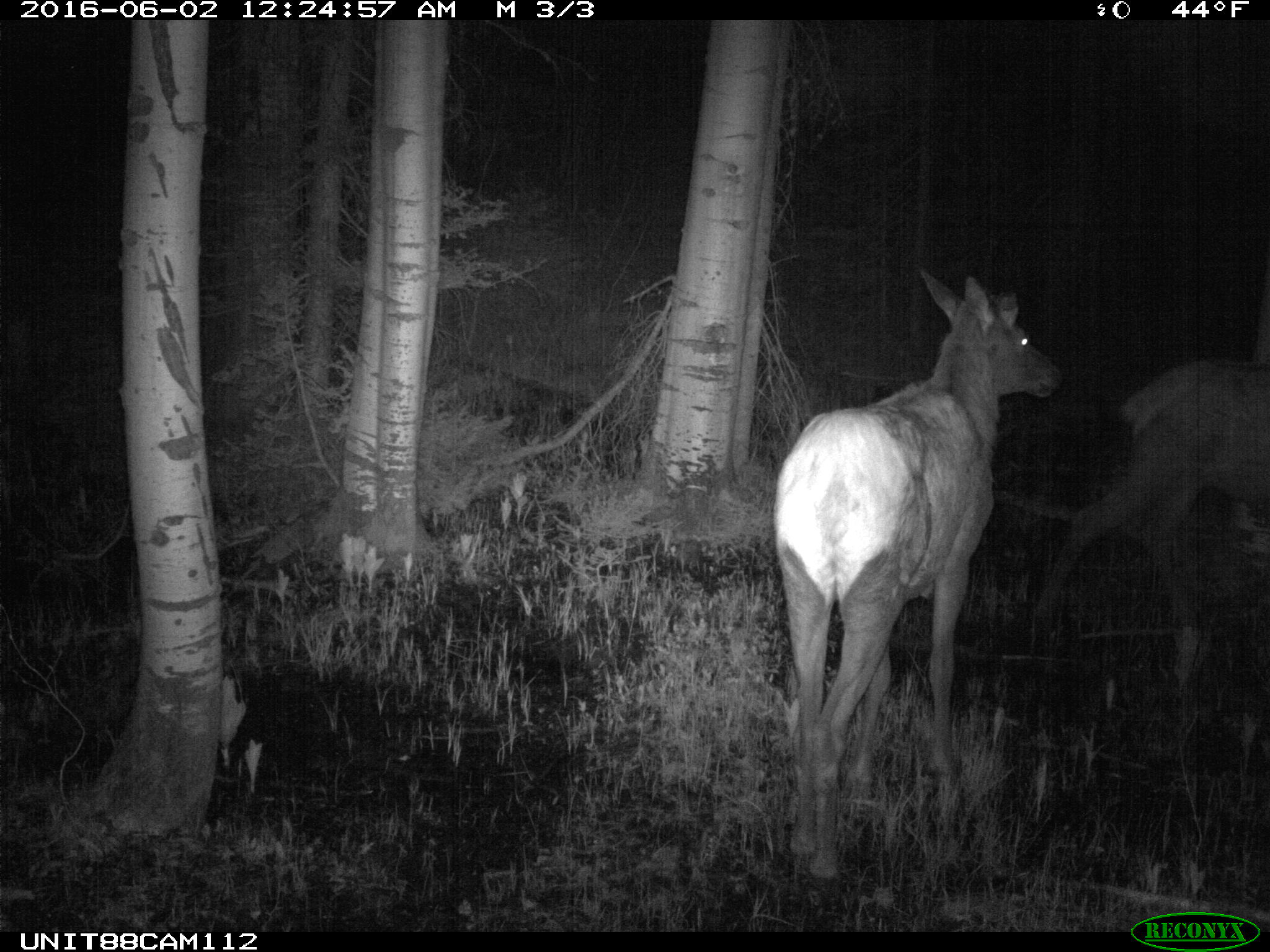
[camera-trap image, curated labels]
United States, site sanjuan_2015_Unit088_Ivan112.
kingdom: Animalia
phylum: Chordata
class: Mammalia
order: Artiodactyla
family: Cervidae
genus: Cervus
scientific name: Cervus elaphus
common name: red deer